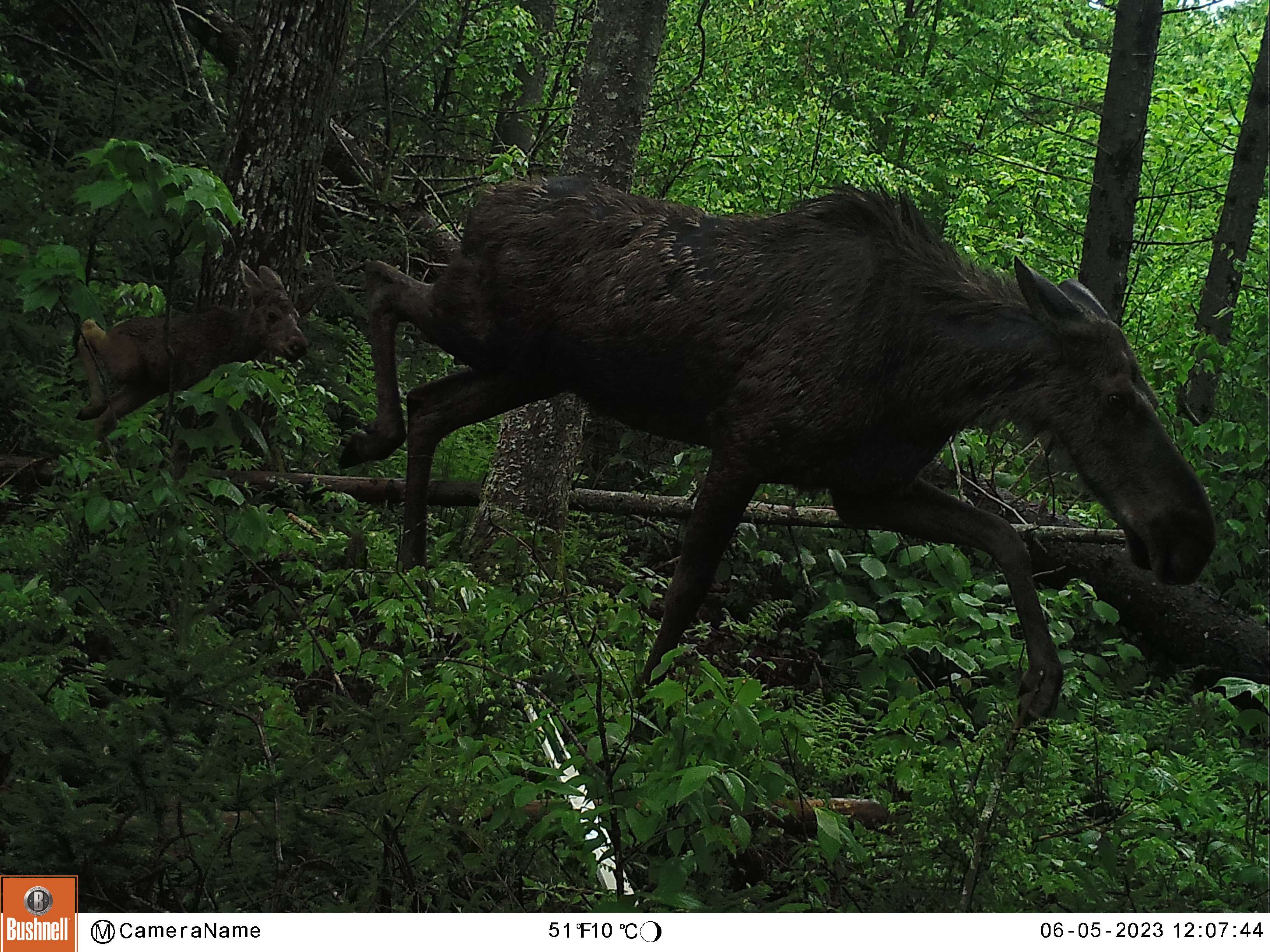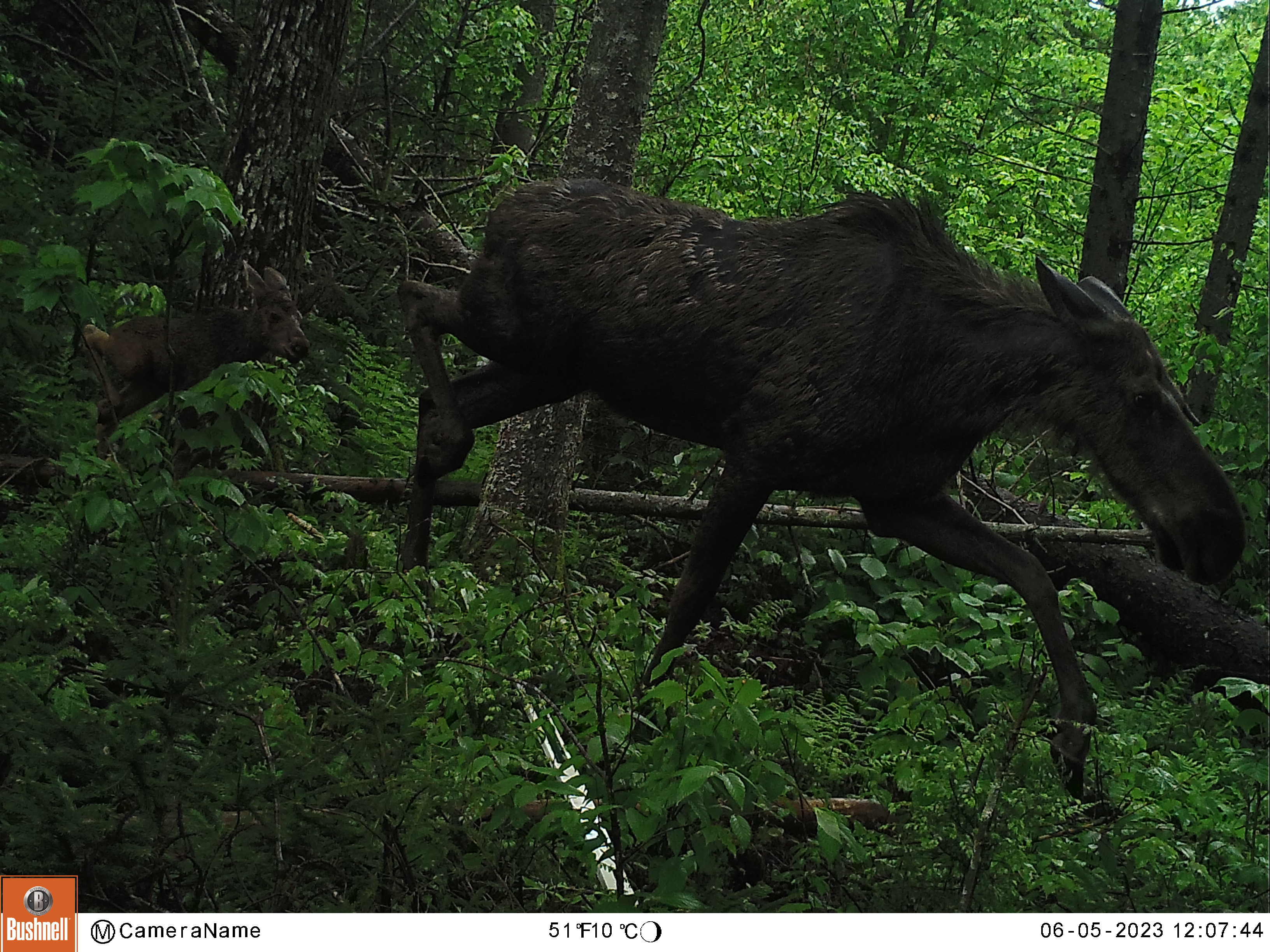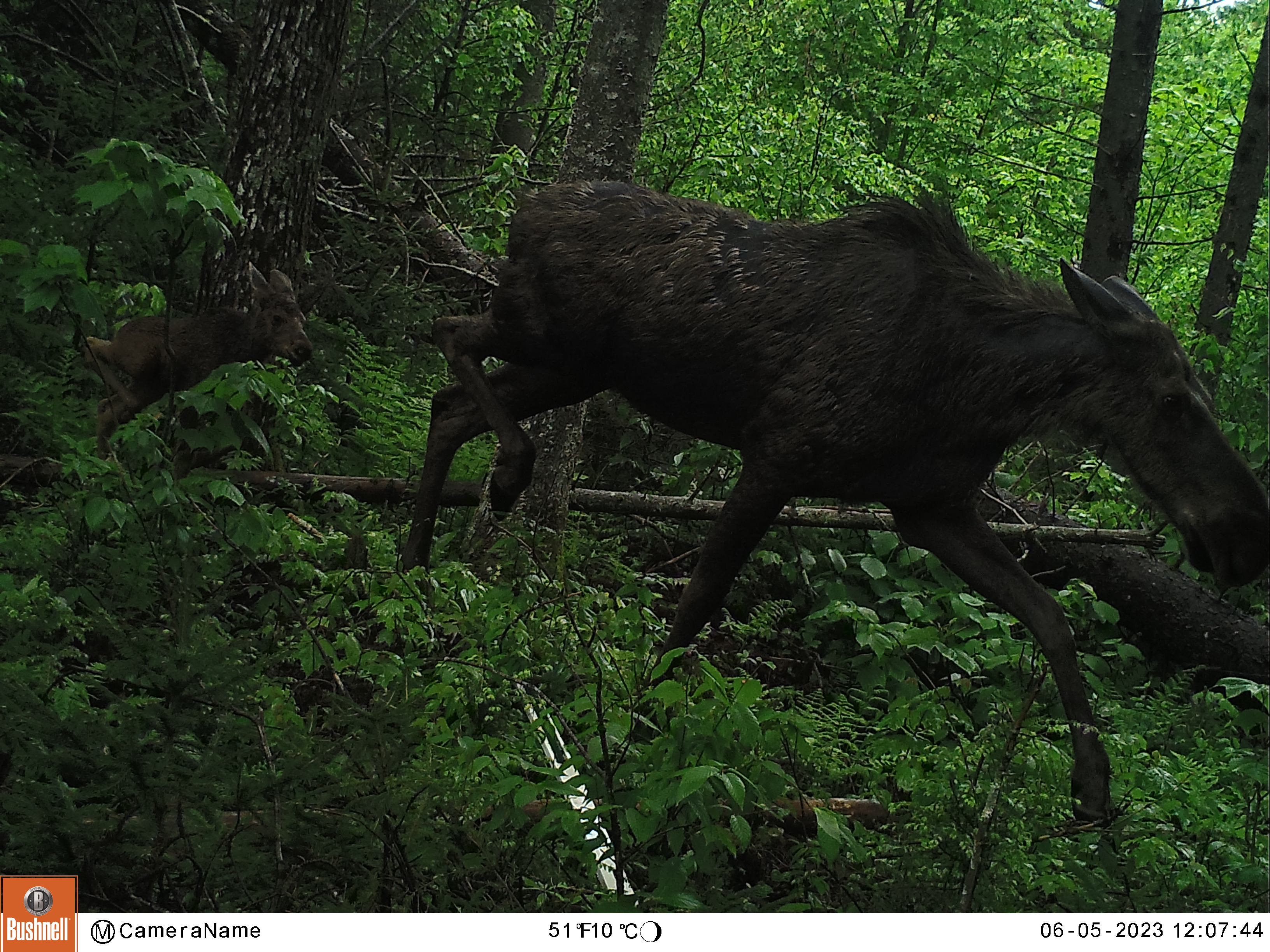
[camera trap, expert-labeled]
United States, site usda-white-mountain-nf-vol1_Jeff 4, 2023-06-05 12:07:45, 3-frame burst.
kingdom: Animalia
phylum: Chordata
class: Mammalia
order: Artiodactyla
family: Cervidae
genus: Alces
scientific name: Alces alces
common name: moose